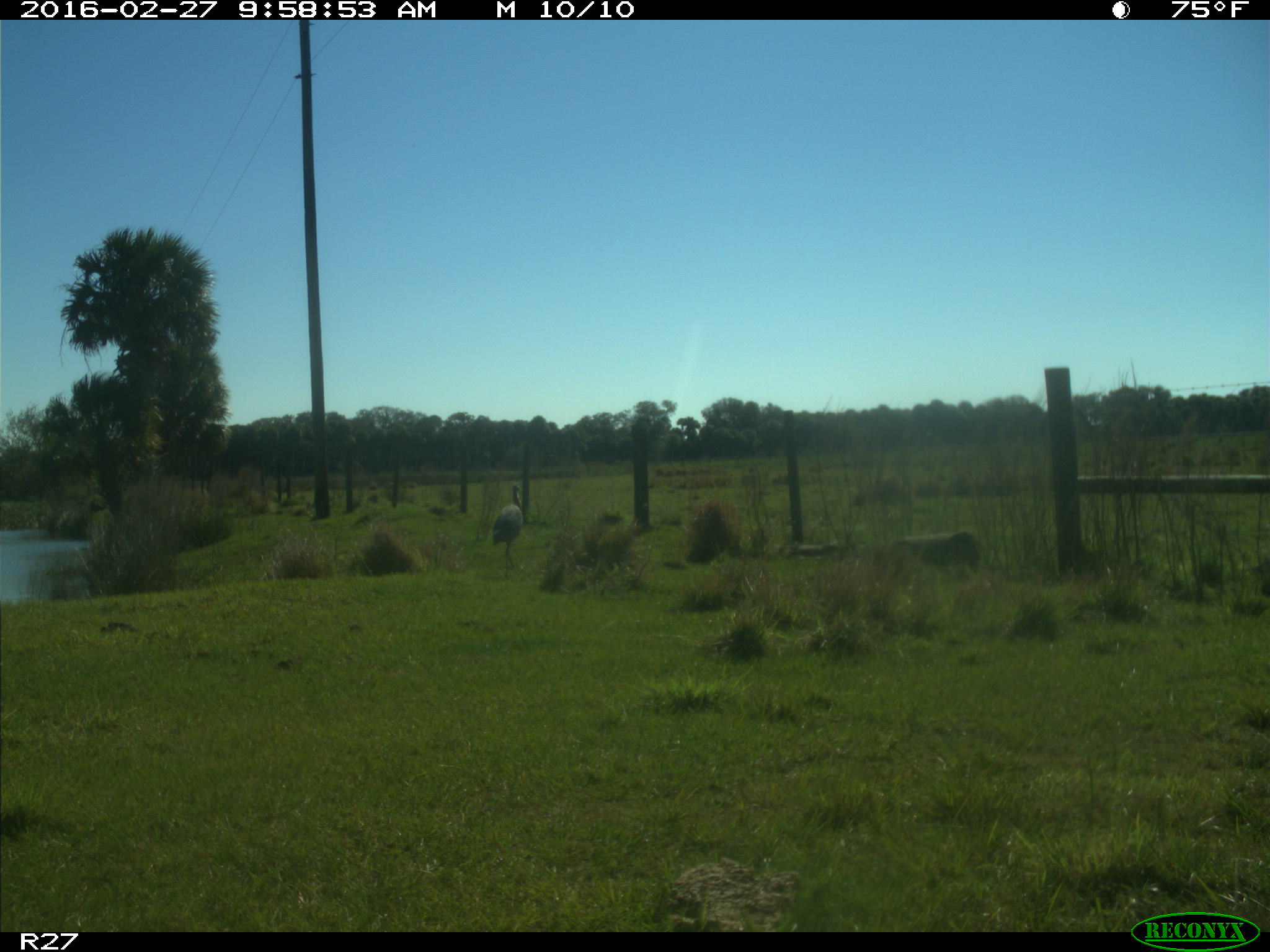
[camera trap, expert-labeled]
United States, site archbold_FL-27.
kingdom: Animalia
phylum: Chordata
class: Aves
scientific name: Aves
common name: birds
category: unidentified bird